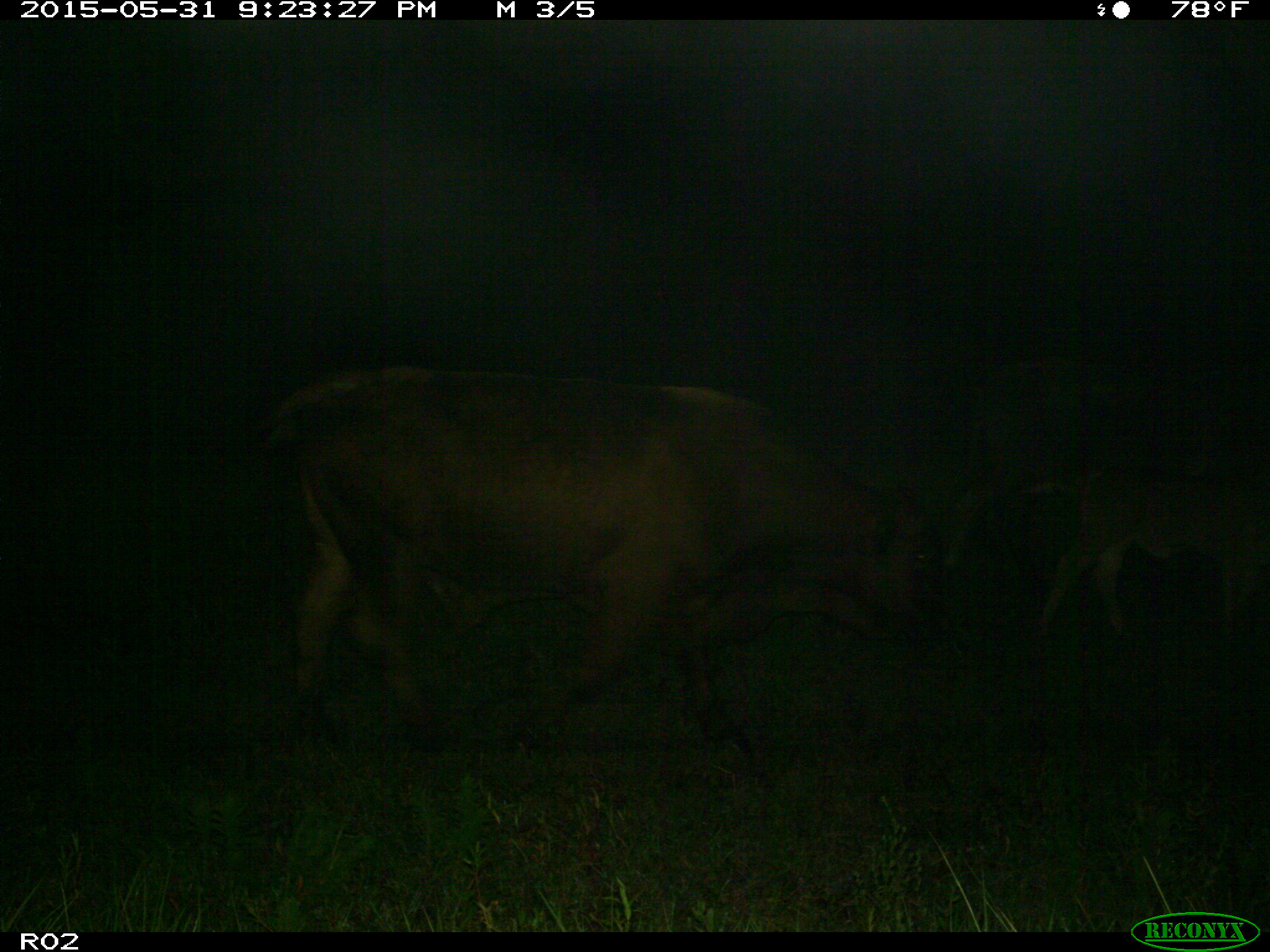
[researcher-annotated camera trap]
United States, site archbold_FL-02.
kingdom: Animalia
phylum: Chordata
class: Mammalia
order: Artiodactyla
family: Bovidae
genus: Bos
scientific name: Bos taurus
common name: domestic cow